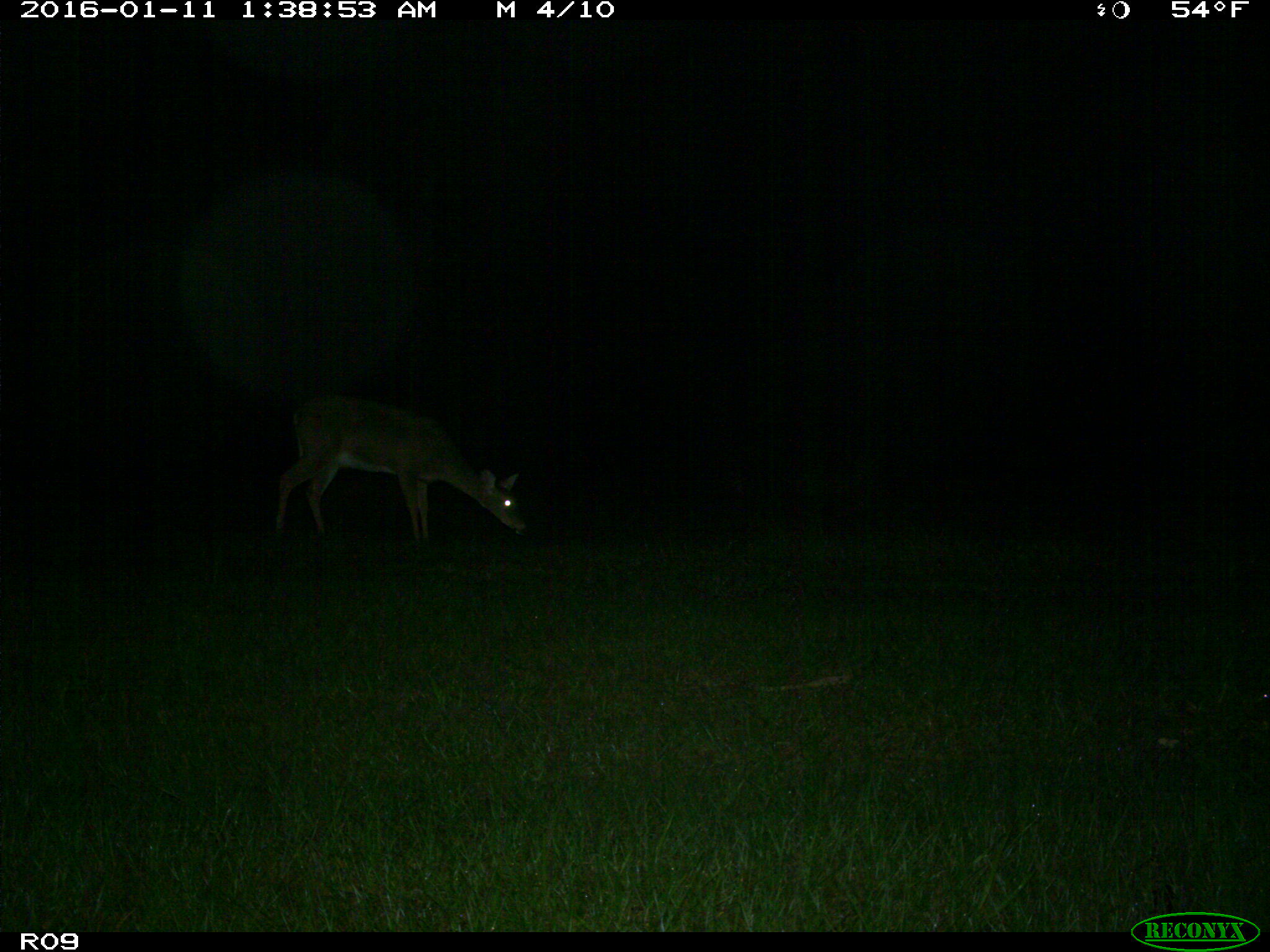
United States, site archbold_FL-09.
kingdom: Animalia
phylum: Chordata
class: Mammalia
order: Artiodactyla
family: Cervidae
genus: Odocoileus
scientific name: Odocoileus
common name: deer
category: unidentified deer